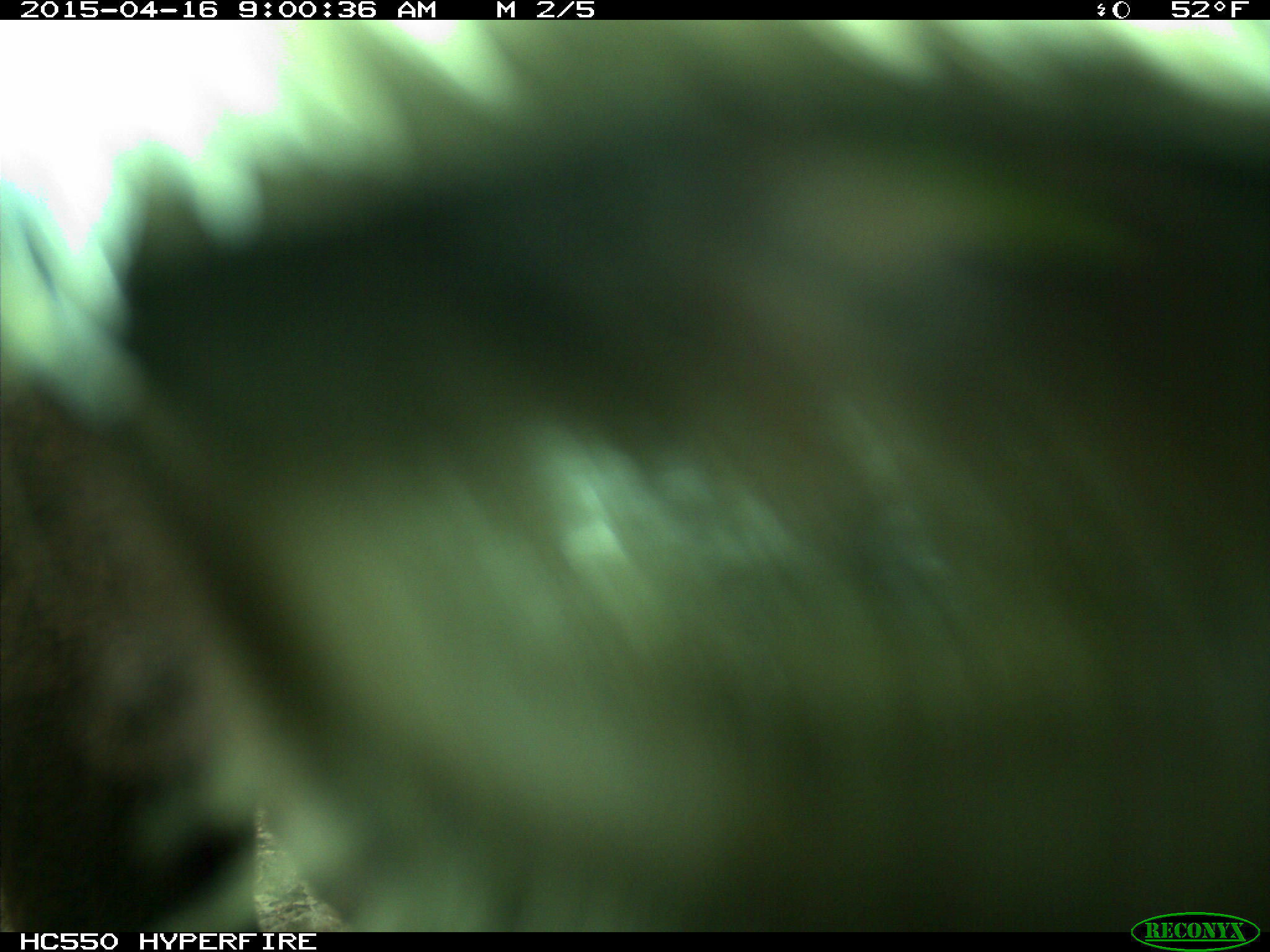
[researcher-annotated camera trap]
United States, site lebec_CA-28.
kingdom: Animalia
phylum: Chordata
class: Mammalia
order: Artiodactyla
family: Bovidae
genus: Bos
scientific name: Bos taurus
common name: domestic cow